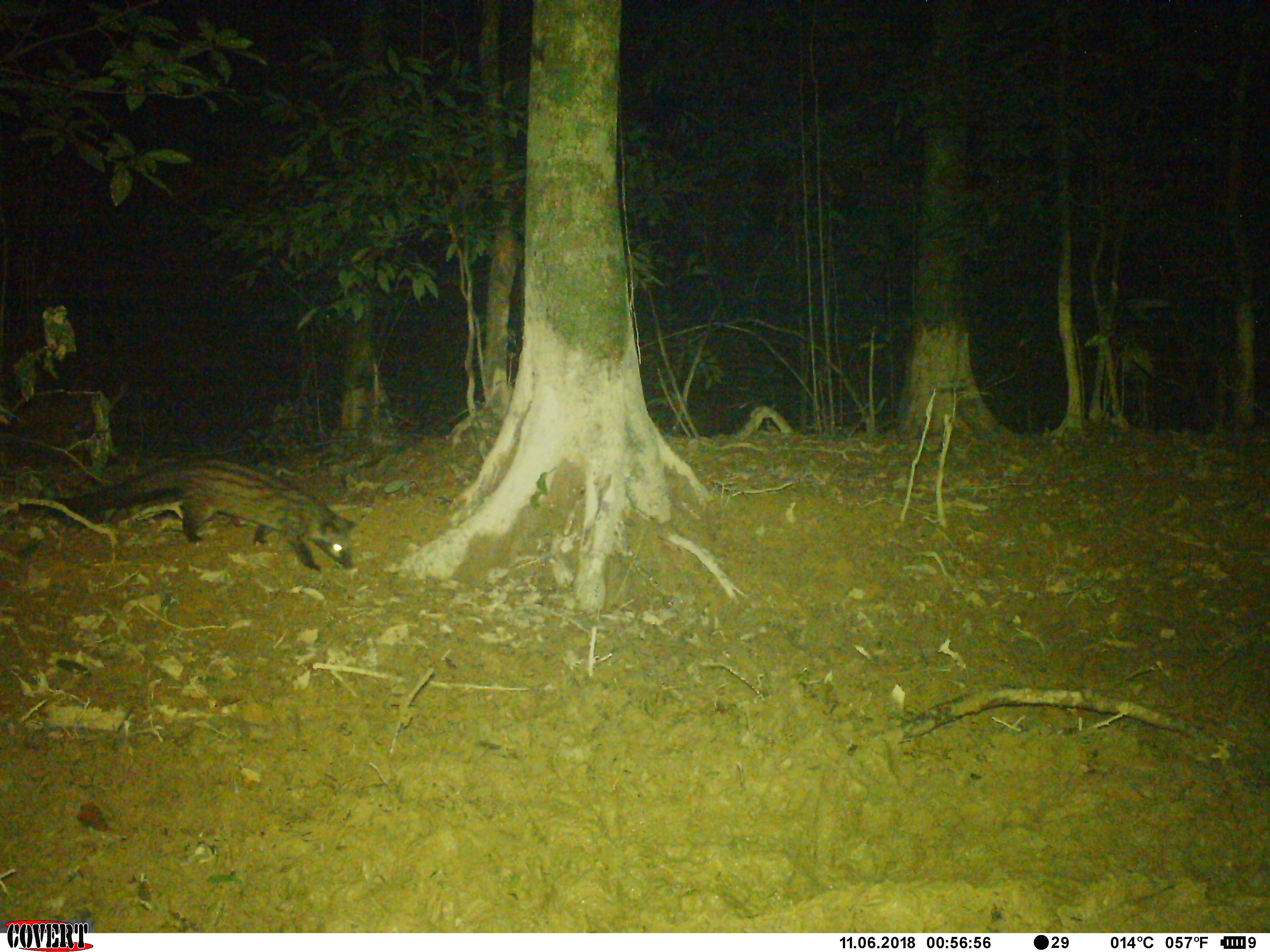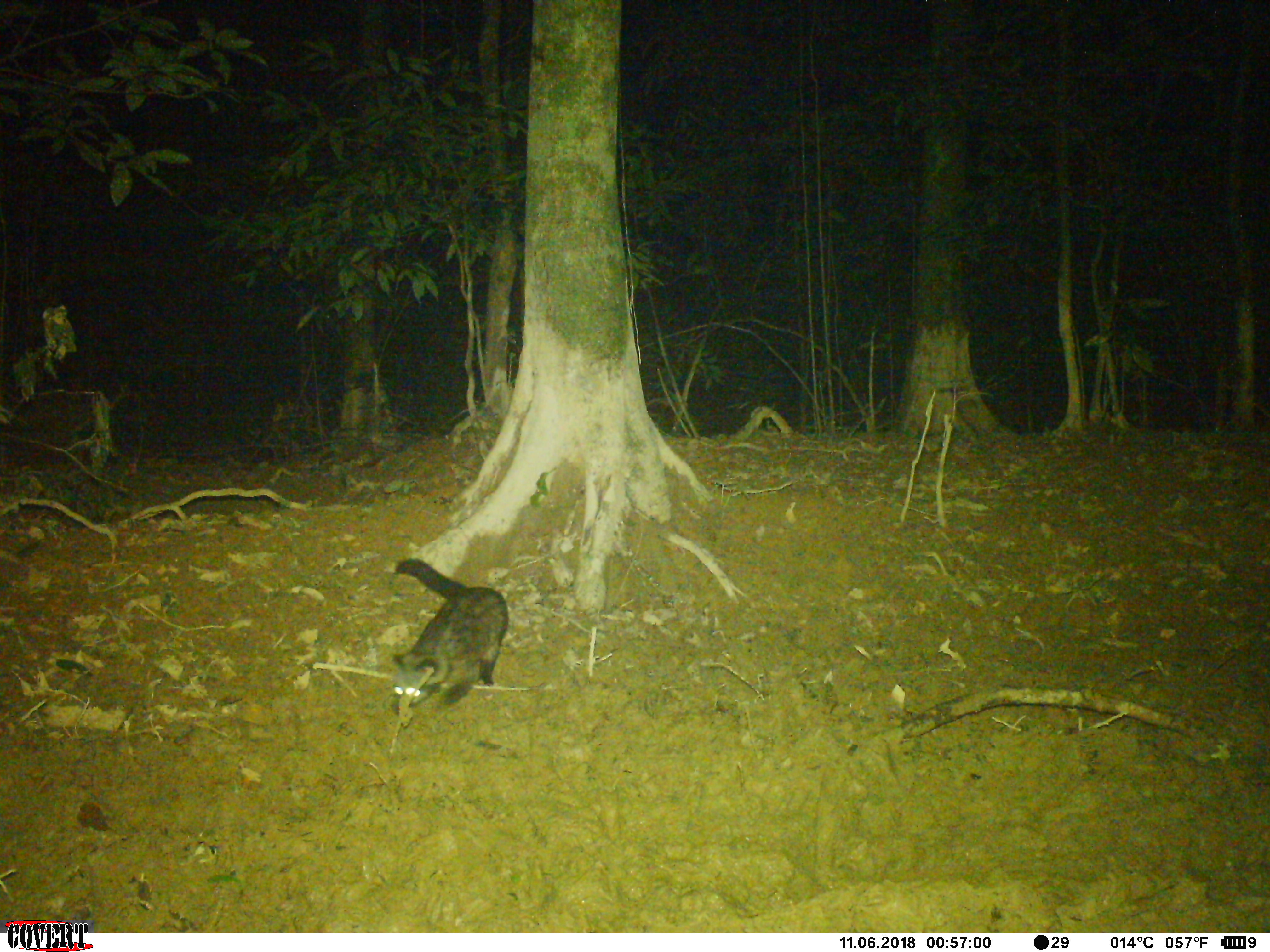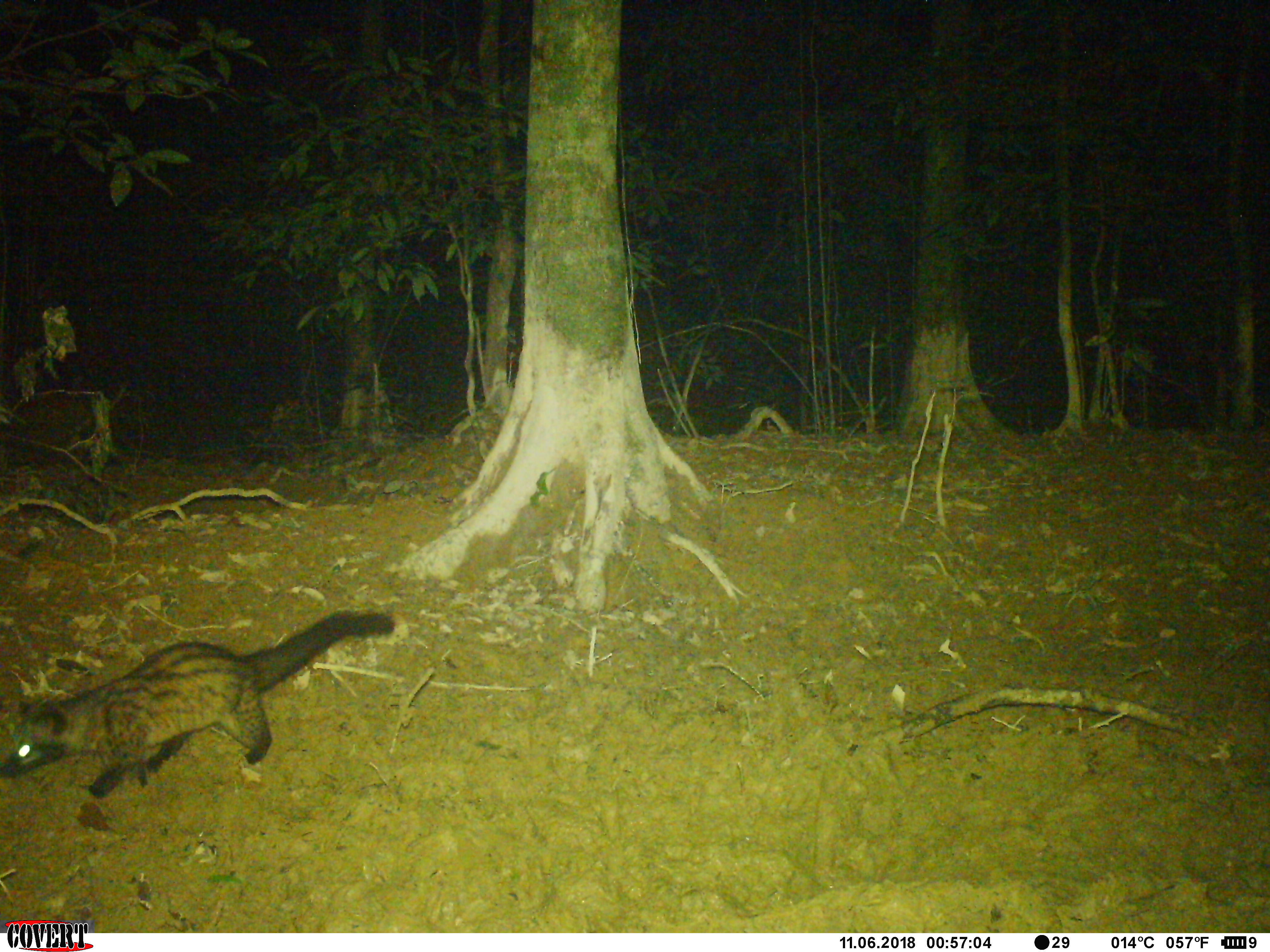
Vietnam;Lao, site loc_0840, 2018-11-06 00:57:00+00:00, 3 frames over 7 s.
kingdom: Animalia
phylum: Chordata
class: Mammalia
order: Carnivora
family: Viverridae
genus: Paradoxurus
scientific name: Paradoxurus hermaphroditus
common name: common palm civet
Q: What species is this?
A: Common palm civet (Paradoxurus hermaphroditus).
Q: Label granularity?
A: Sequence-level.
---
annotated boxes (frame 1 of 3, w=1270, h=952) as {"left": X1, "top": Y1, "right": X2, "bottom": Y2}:
common palm civet: {"left": 47, "top": 456, "right": 358, "bottom": 572}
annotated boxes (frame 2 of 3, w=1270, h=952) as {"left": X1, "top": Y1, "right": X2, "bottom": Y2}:
common palm civet: {"left": 391, "top": 556, "right": 508, "bottom": 716}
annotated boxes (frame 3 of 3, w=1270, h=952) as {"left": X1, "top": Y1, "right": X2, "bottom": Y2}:
common palm civet: {"left": 0, "top": 608, "right": 396, "bottom": 799}